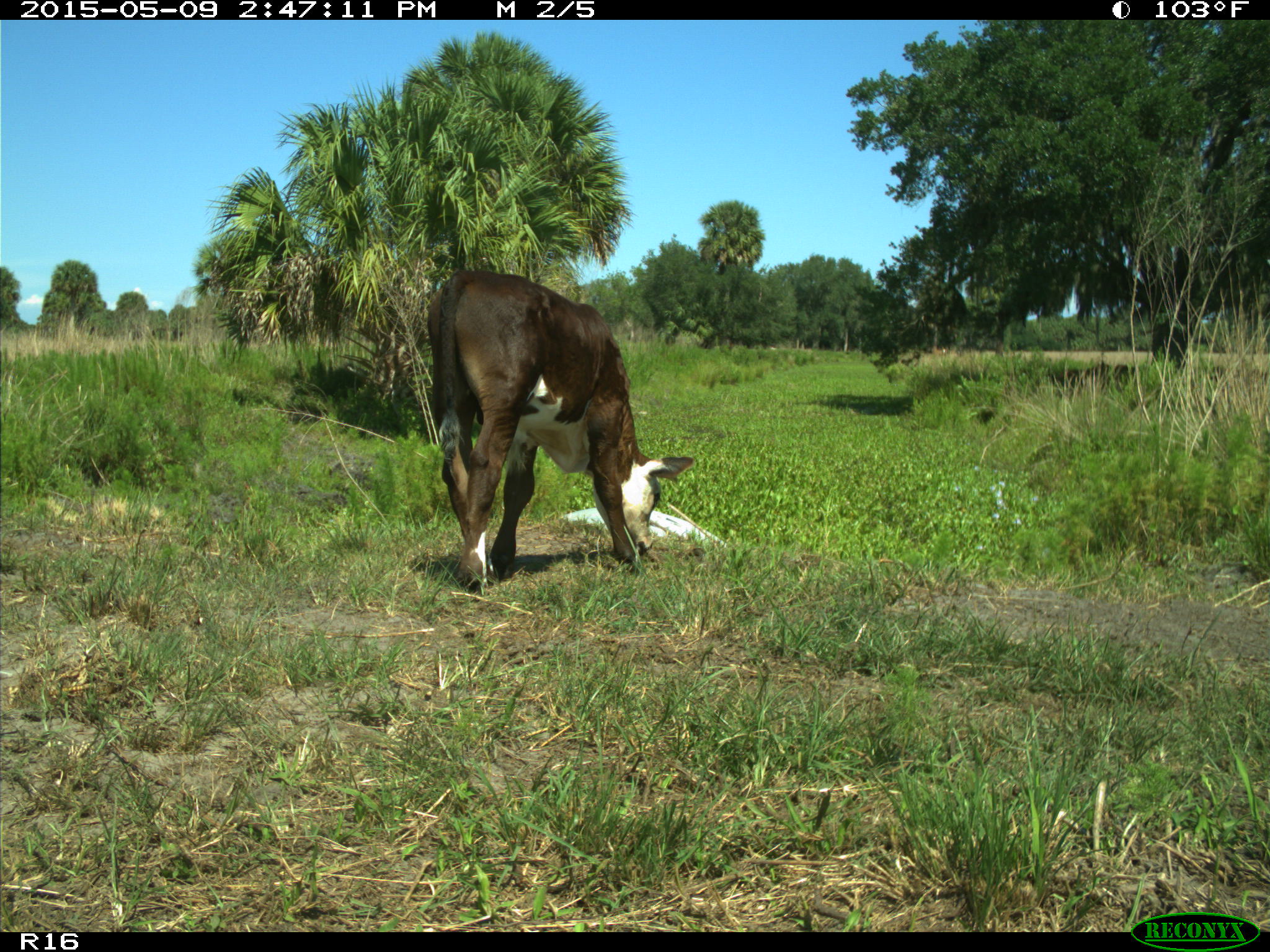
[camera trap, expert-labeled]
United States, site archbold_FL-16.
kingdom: Animalia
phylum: Chordata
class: Mammalia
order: Artiodactyla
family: Bovidae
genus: Bos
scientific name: Bos taurus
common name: domestic cow